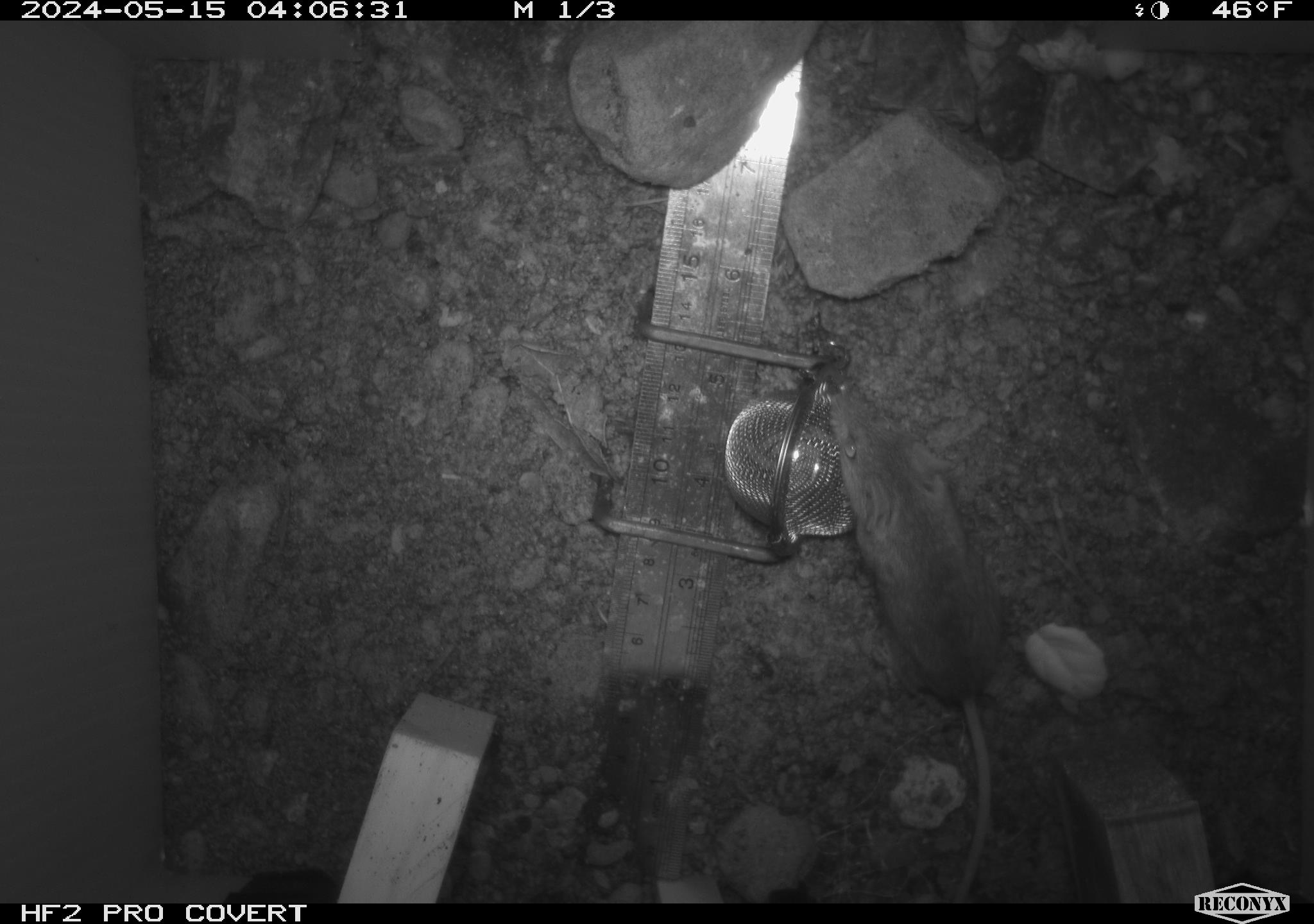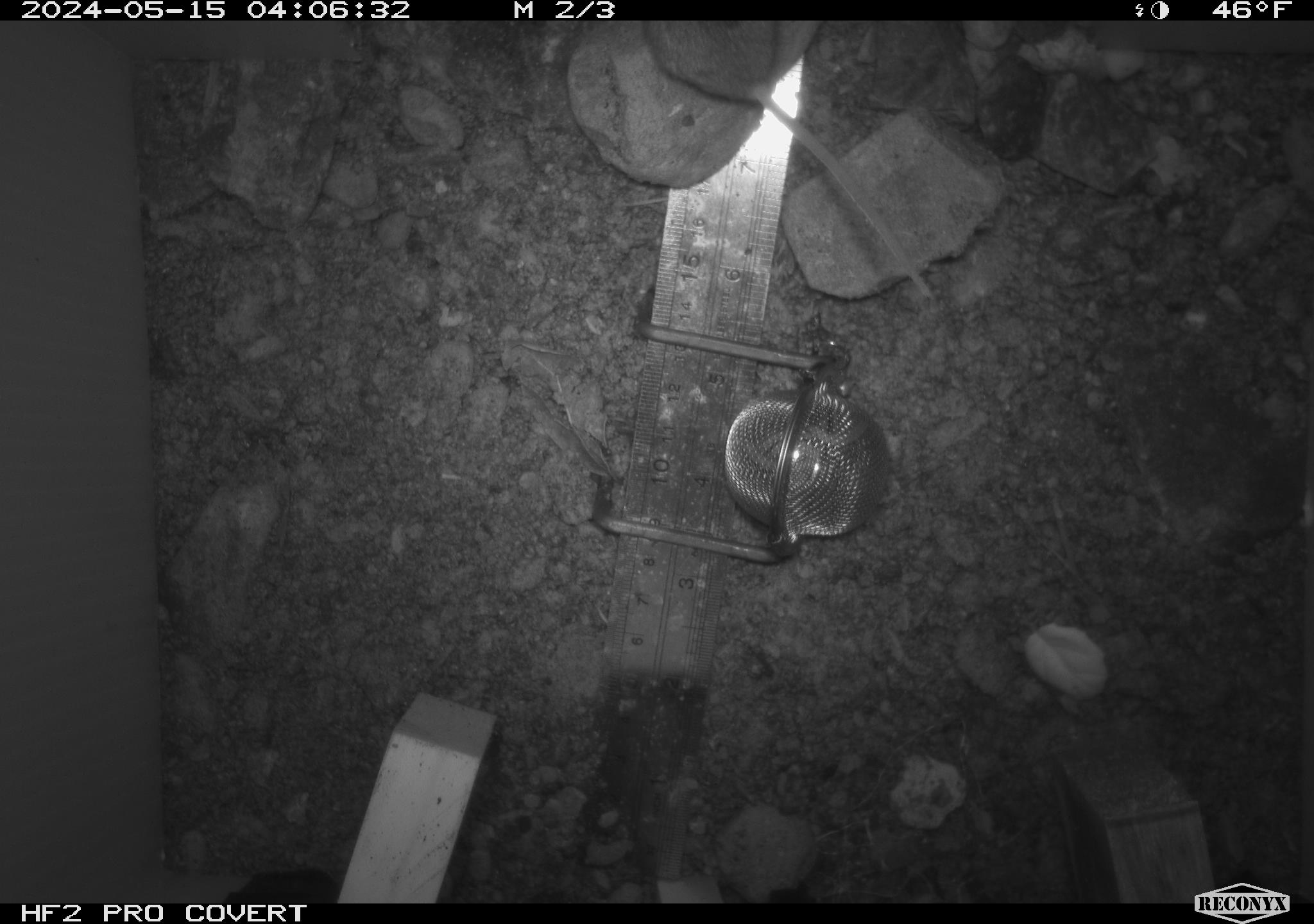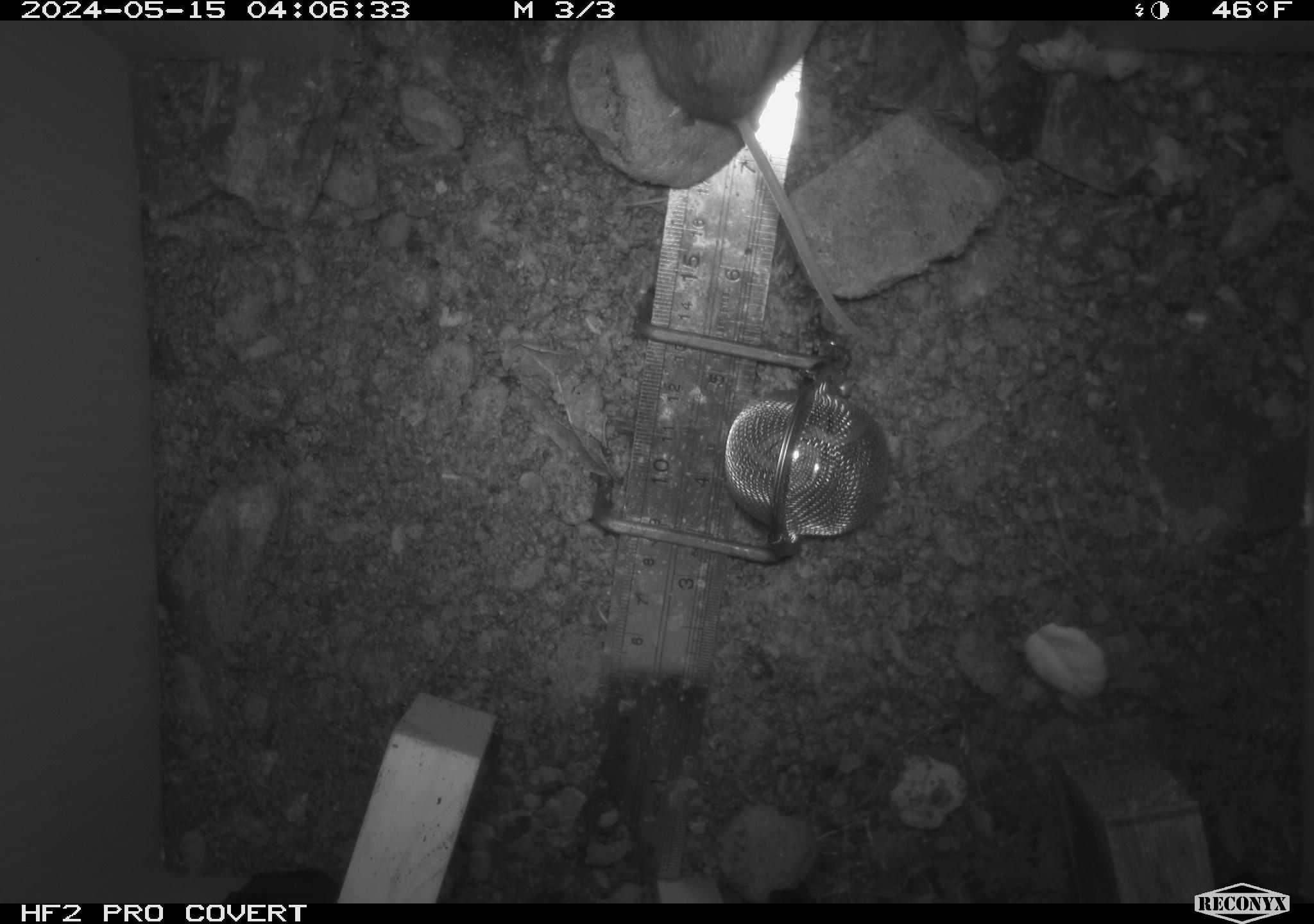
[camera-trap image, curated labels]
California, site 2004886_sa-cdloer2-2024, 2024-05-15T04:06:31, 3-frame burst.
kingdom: Animalia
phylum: Chordata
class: Mammalia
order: Rodentia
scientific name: Rodentia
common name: mouse species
Mouse species (Rodentia).